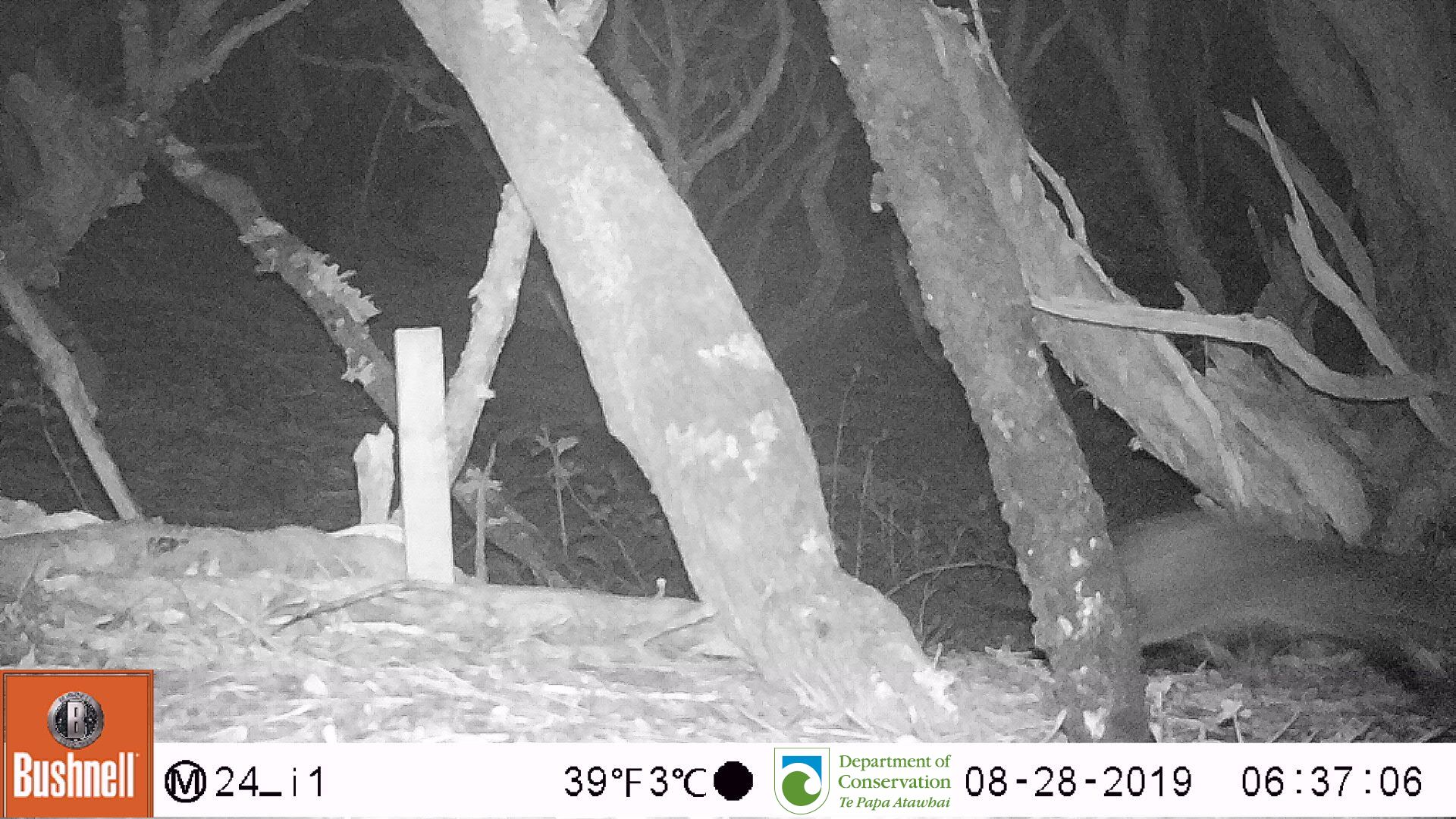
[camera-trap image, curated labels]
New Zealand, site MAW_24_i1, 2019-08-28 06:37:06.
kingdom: Animalia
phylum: Chordata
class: Mammalia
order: Carnivora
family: Felidae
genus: Felis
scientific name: Felis catus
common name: domestic cat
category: cat